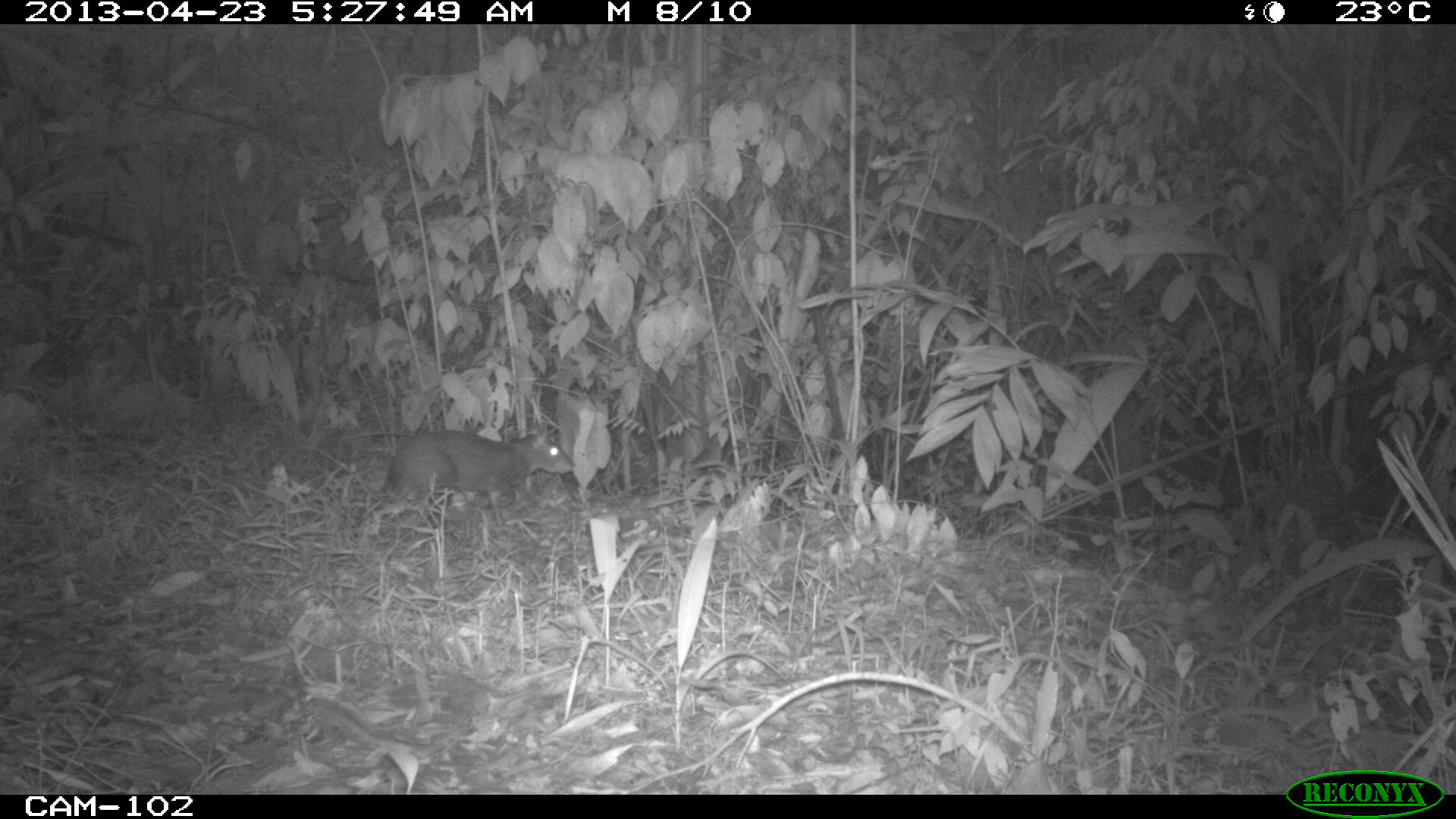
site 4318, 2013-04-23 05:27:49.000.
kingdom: Animalia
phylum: Chordata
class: Mammalia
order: Rodentia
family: Dasyproctidae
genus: Dasyprocta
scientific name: Dasyprocta punctata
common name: central american agouti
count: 1